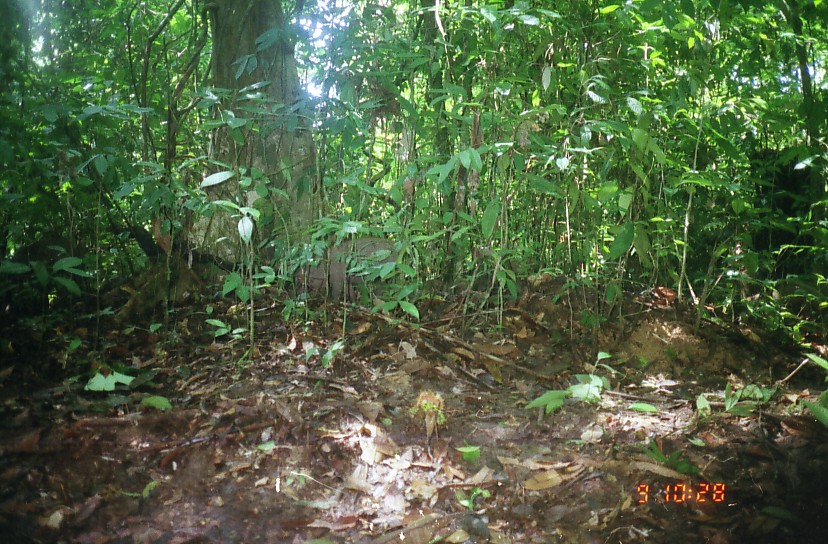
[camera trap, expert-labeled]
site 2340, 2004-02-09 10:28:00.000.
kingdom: Animalia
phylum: Chordata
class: Mammalia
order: Artiodactyla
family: Suidae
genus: Sus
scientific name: Sus scrofa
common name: wild boar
Sus scrofa (wild boar), count 1.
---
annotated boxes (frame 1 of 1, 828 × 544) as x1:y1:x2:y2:
sus scrofa: 297:238:397:308